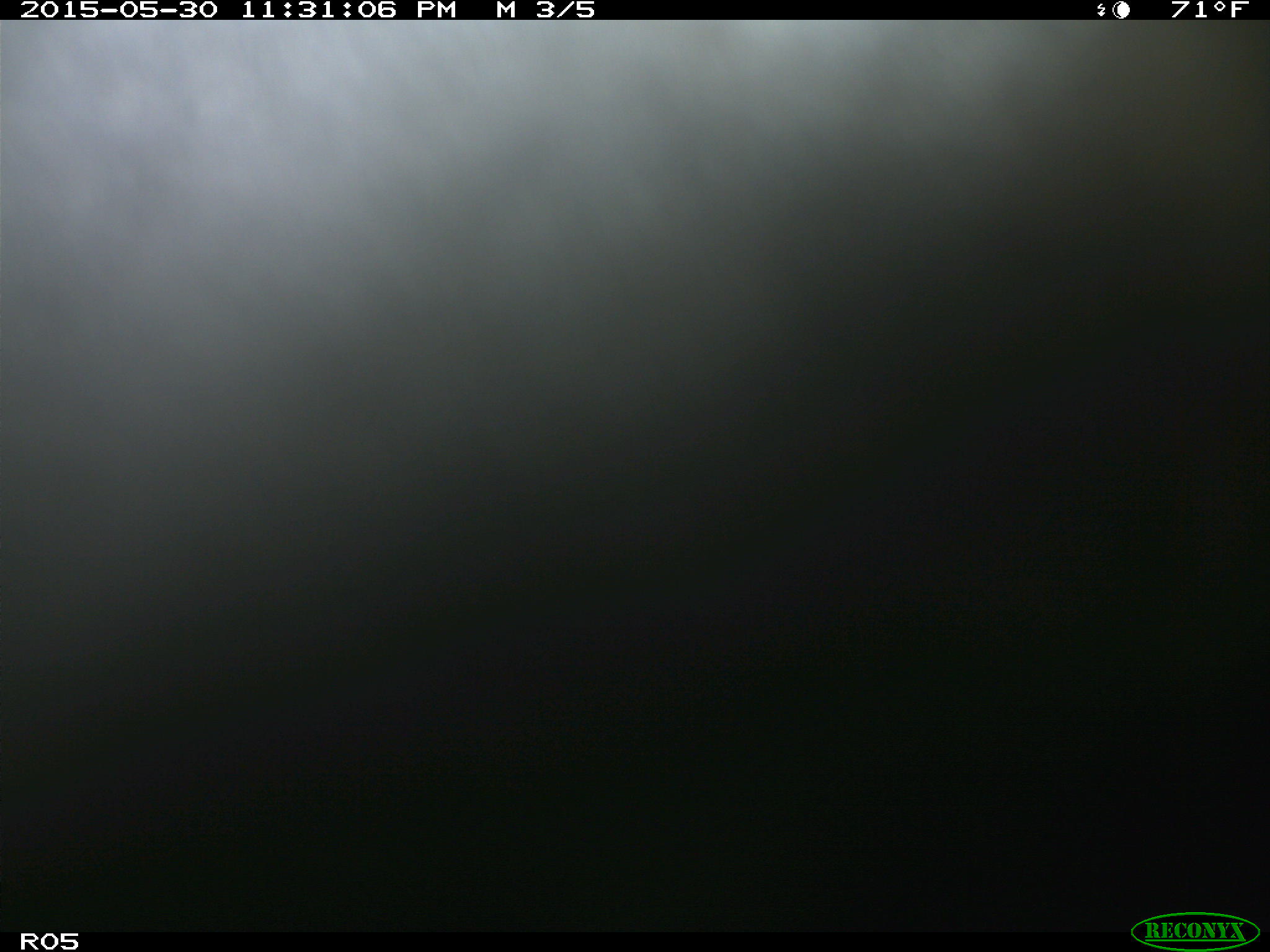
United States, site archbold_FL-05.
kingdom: Animalia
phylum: Chordata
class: Mammalia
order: Artiodactyla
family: Bovidae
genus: Bos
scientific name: Bos taurus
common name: domestic cow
Bos taurus (domestic cow).